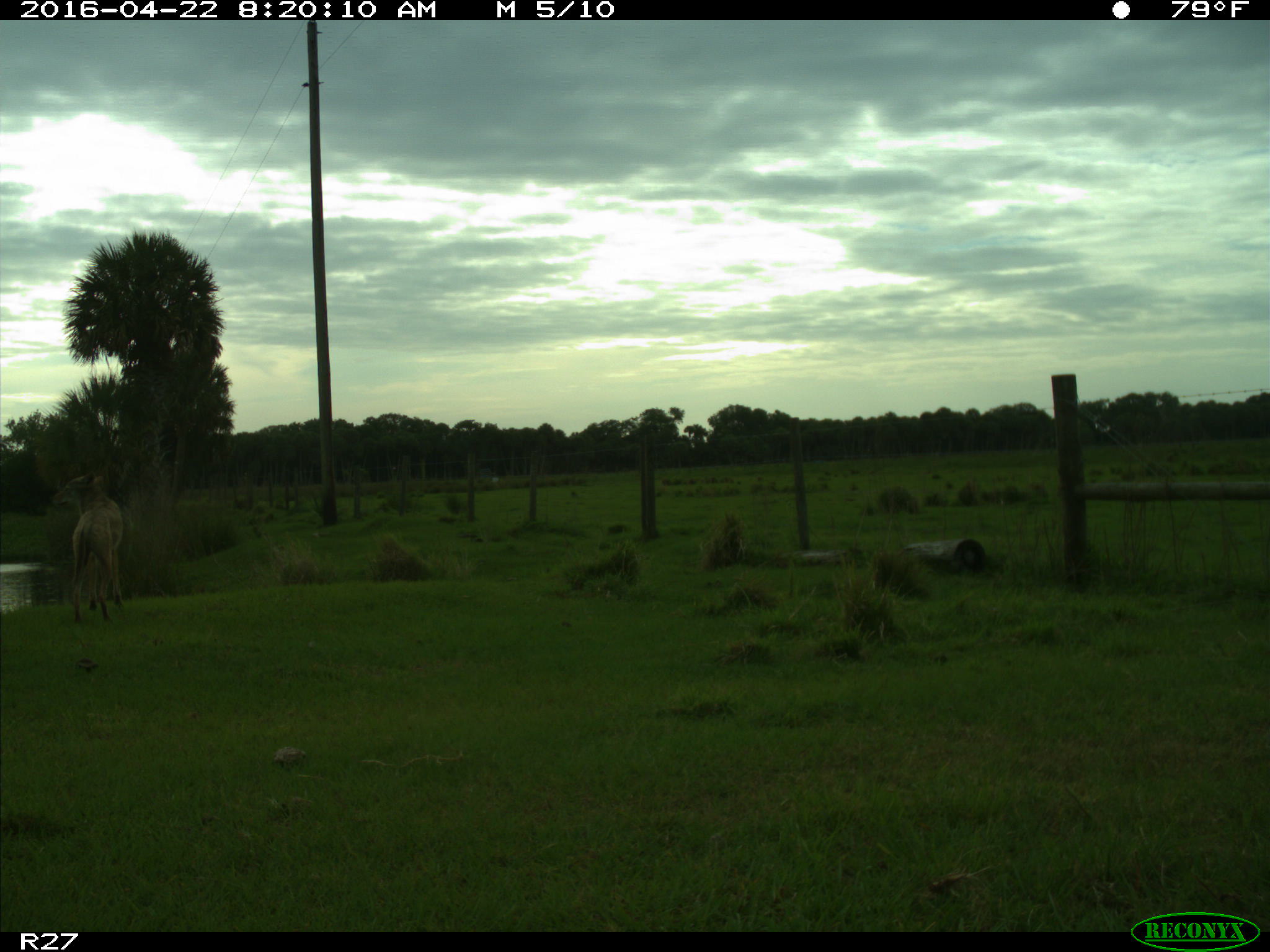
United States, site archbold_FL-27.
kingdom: Animalia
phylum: Chordata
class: Mammalia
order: Carnivora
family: Canidae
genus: Canis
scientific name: Canis latrans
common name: coyote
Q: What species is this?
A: Canis latrans (coyote).